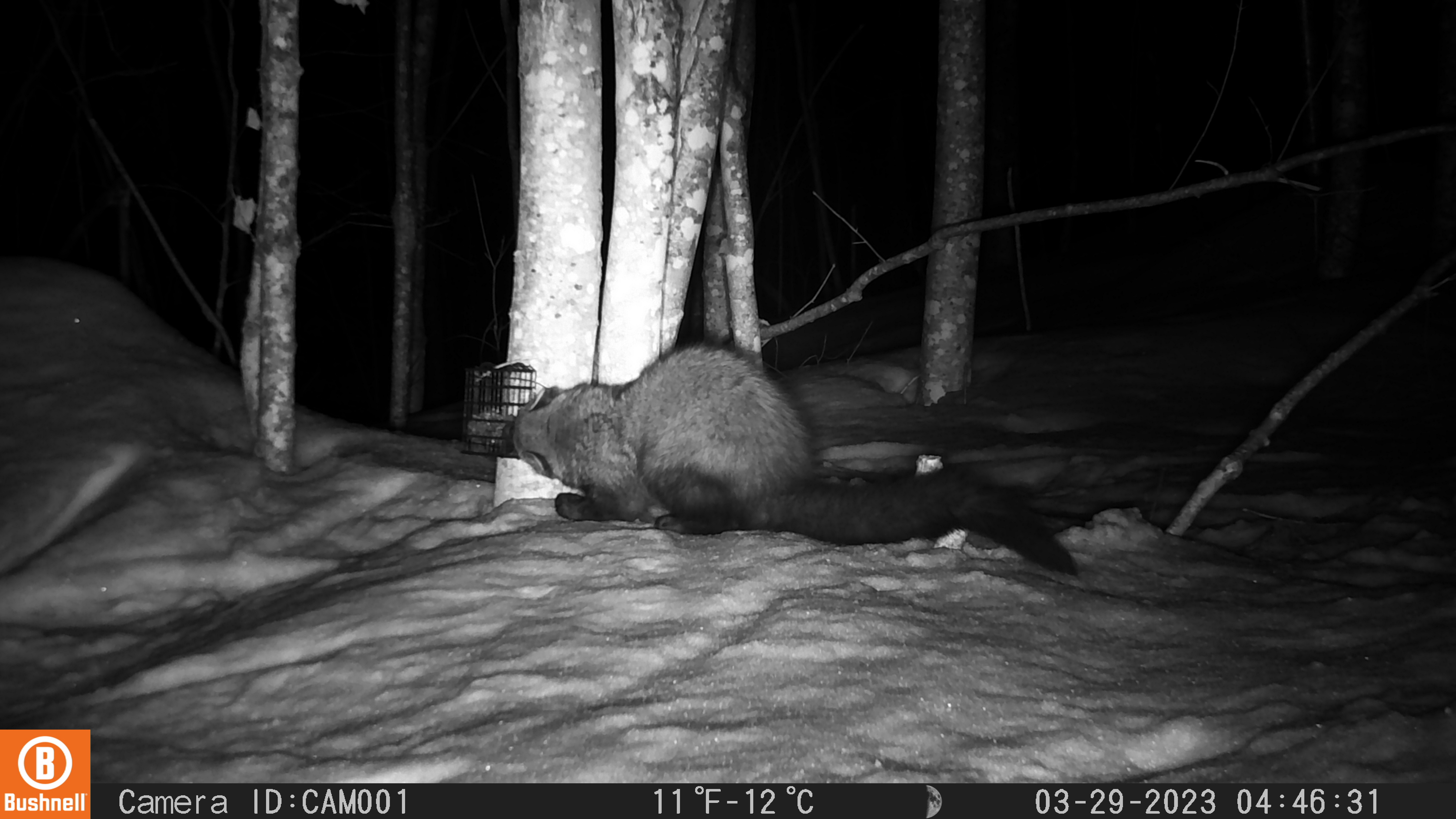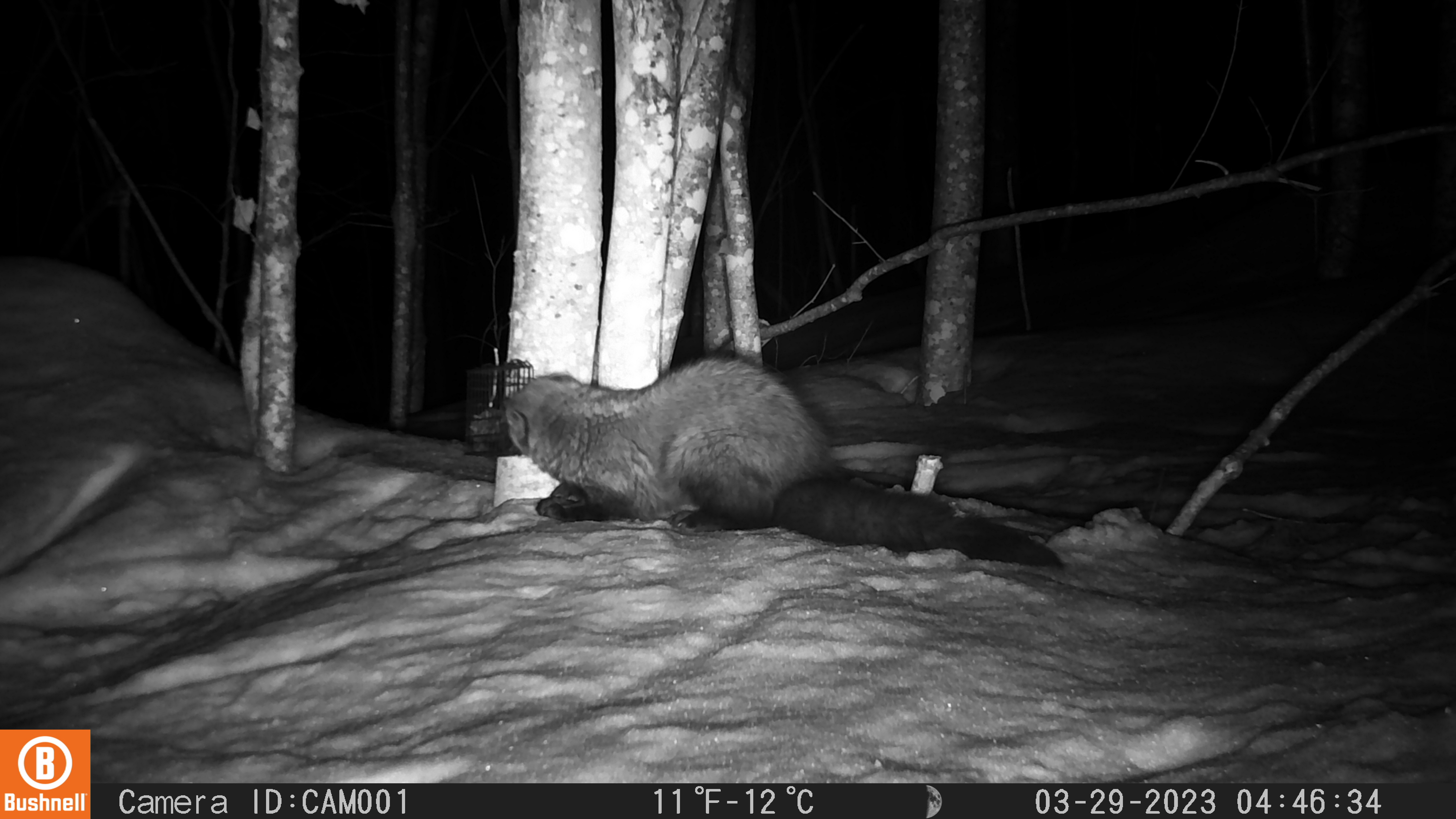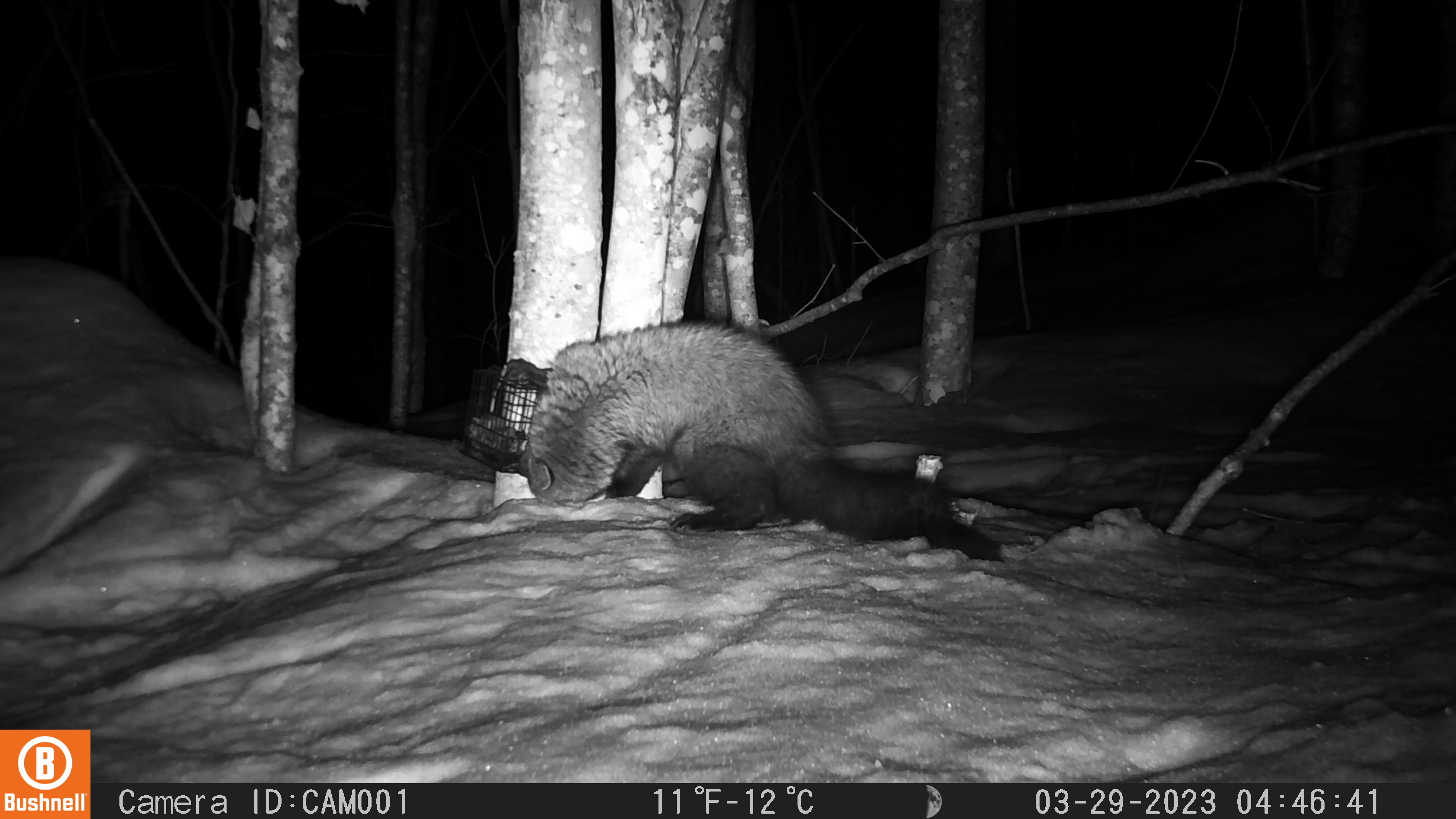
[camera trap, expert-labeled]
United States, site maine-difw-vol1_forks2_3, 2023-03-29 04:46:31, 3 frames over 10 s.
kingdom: Animalia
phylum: Chordata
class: Mammalia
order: Carnivora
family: Mustelidae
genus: Pekania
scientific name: Pekania pennanti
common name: fisher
Fisher (Pekania pennanti).